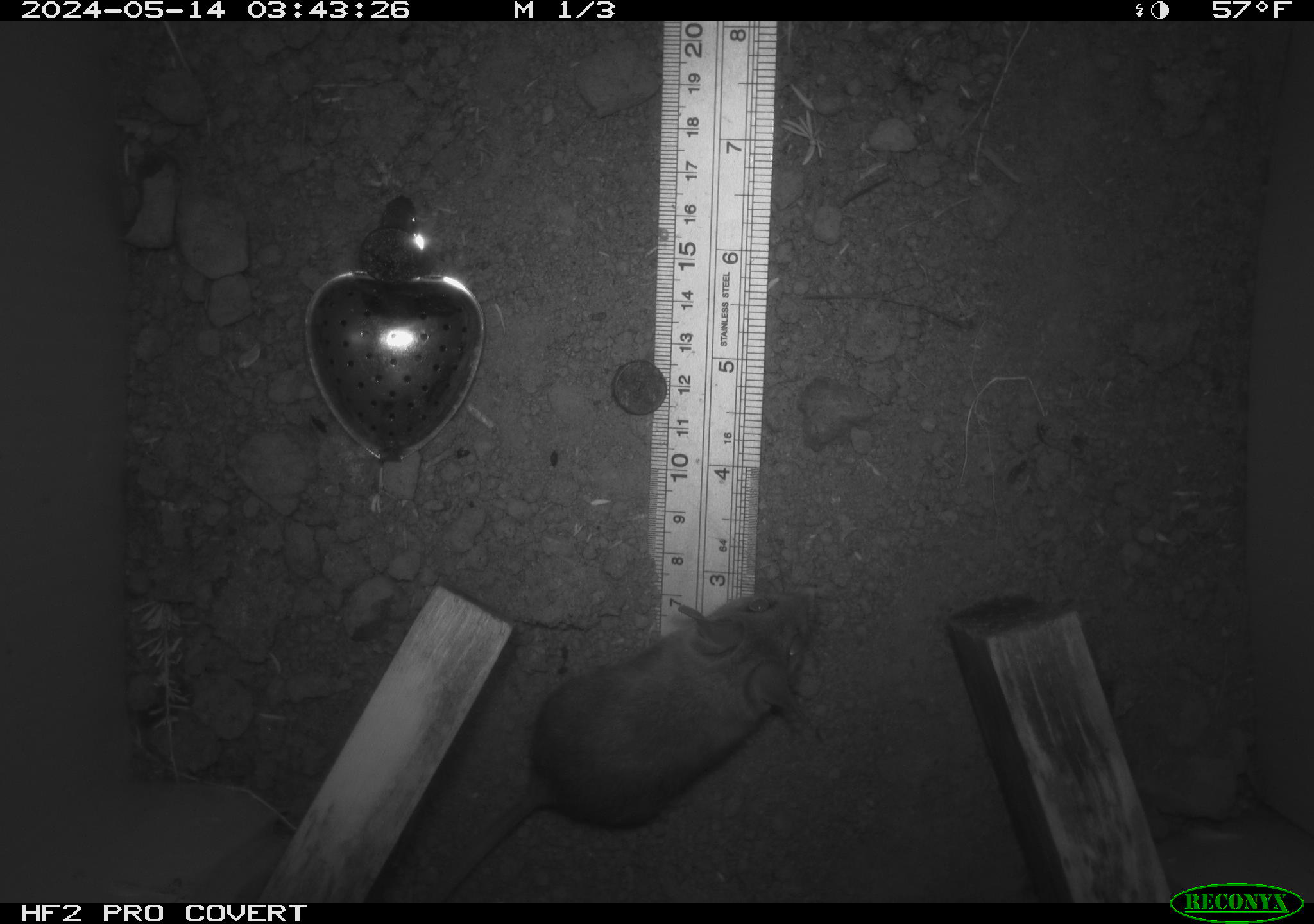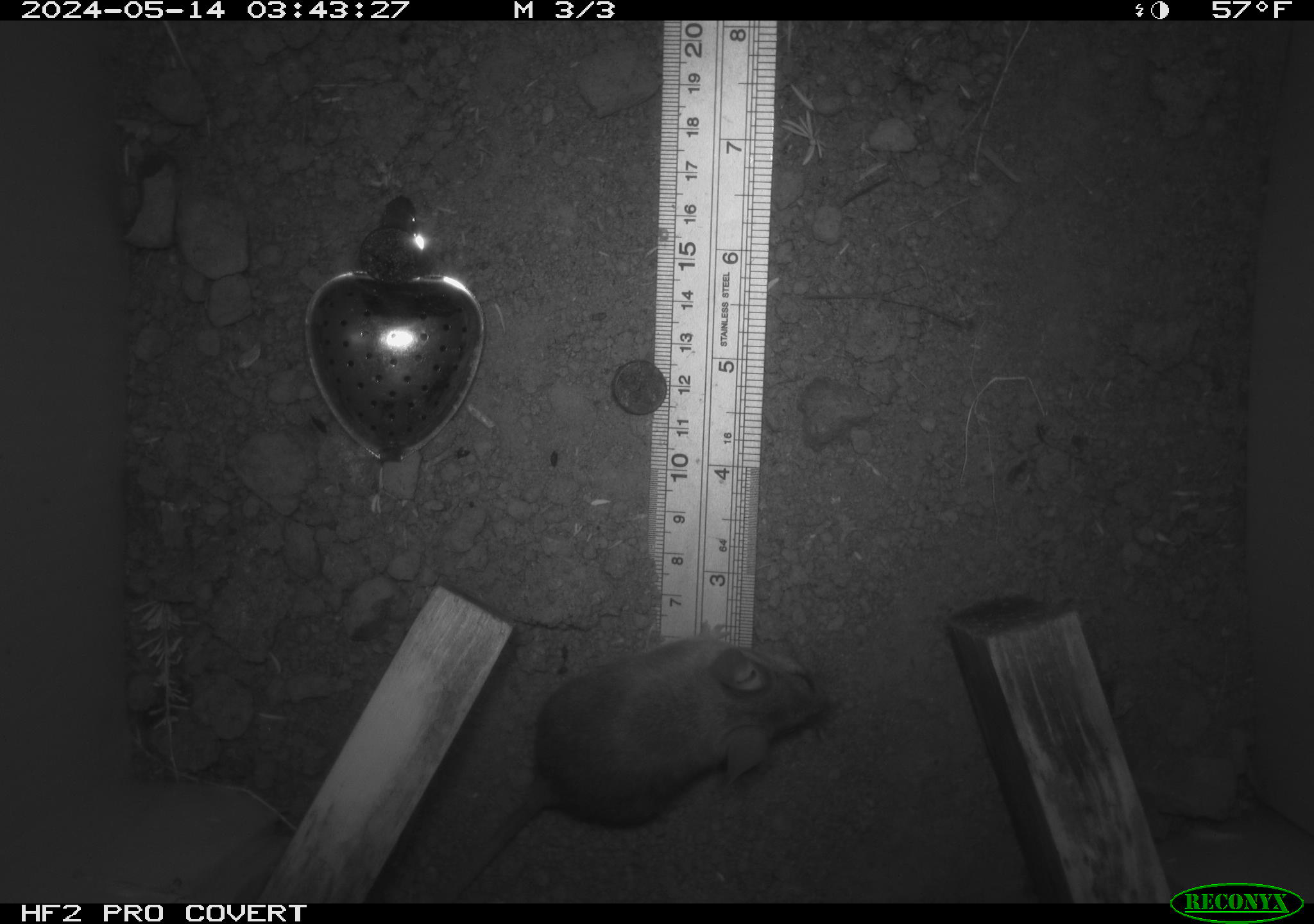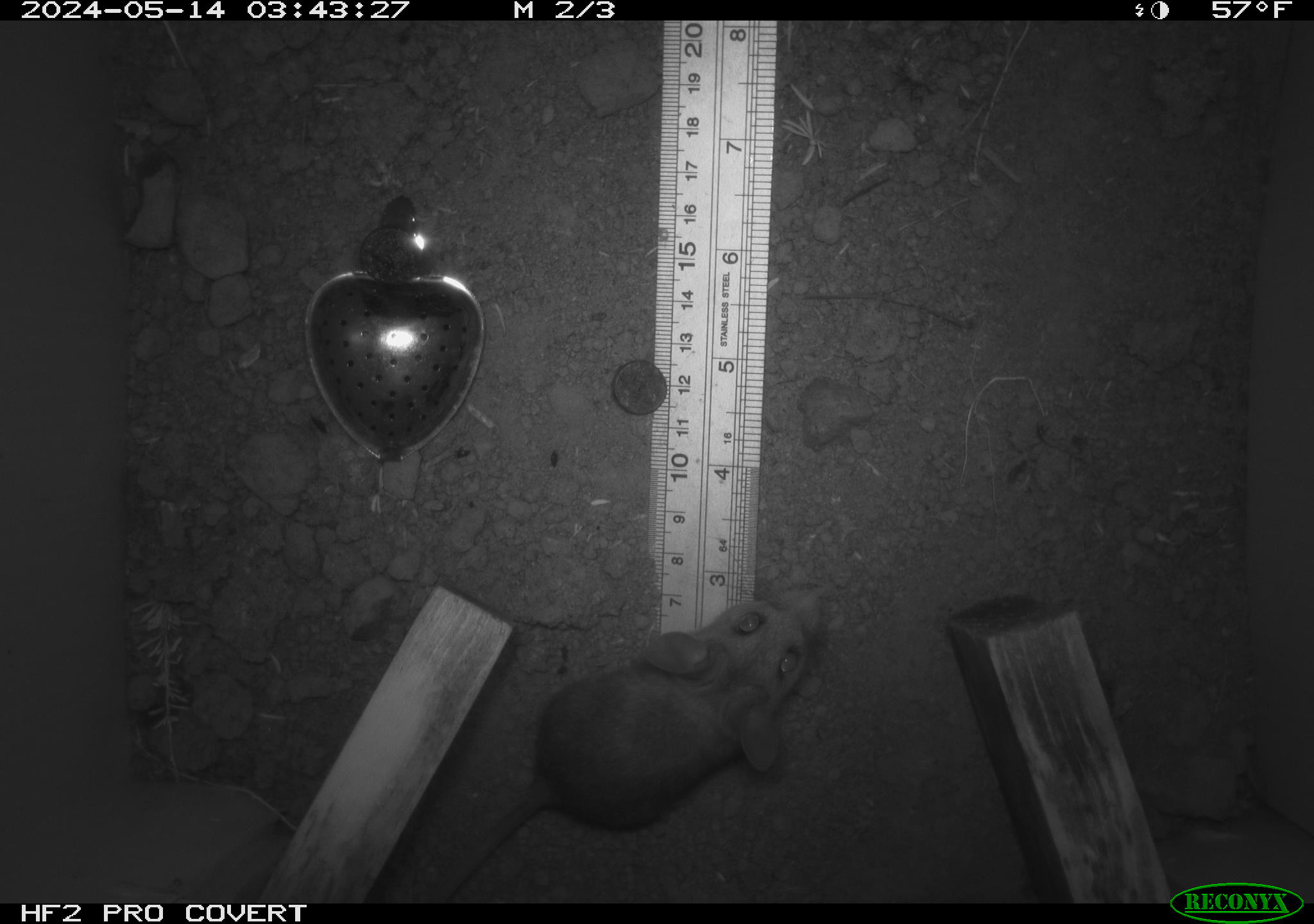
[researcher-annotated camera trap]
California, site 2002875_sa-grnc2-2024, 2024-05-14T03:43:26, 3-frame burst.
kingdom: Animalia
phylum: Chordata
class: Mammalia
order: Rodentia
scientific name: Rodentia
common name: rodent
Rodent (Rodentia).